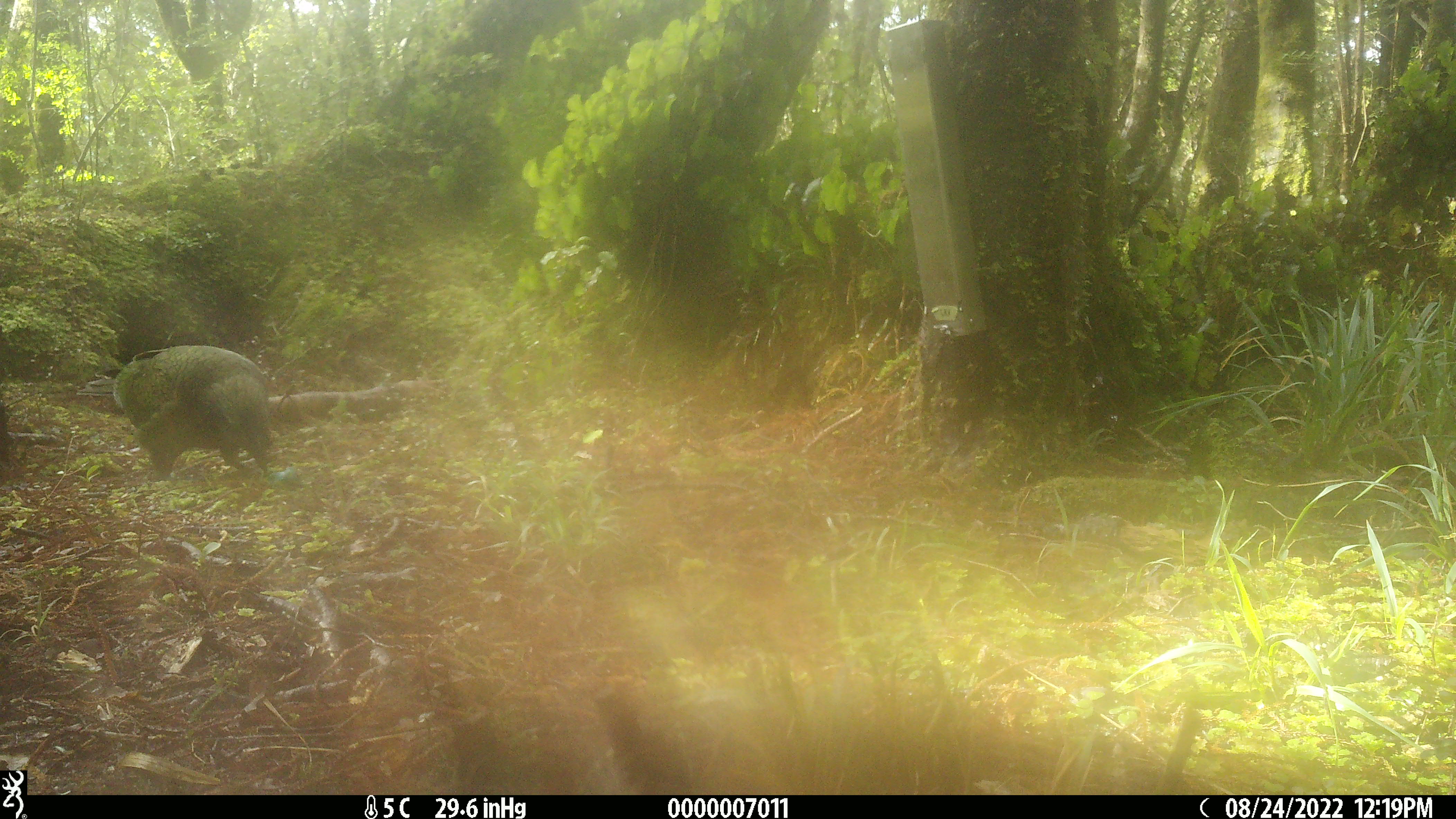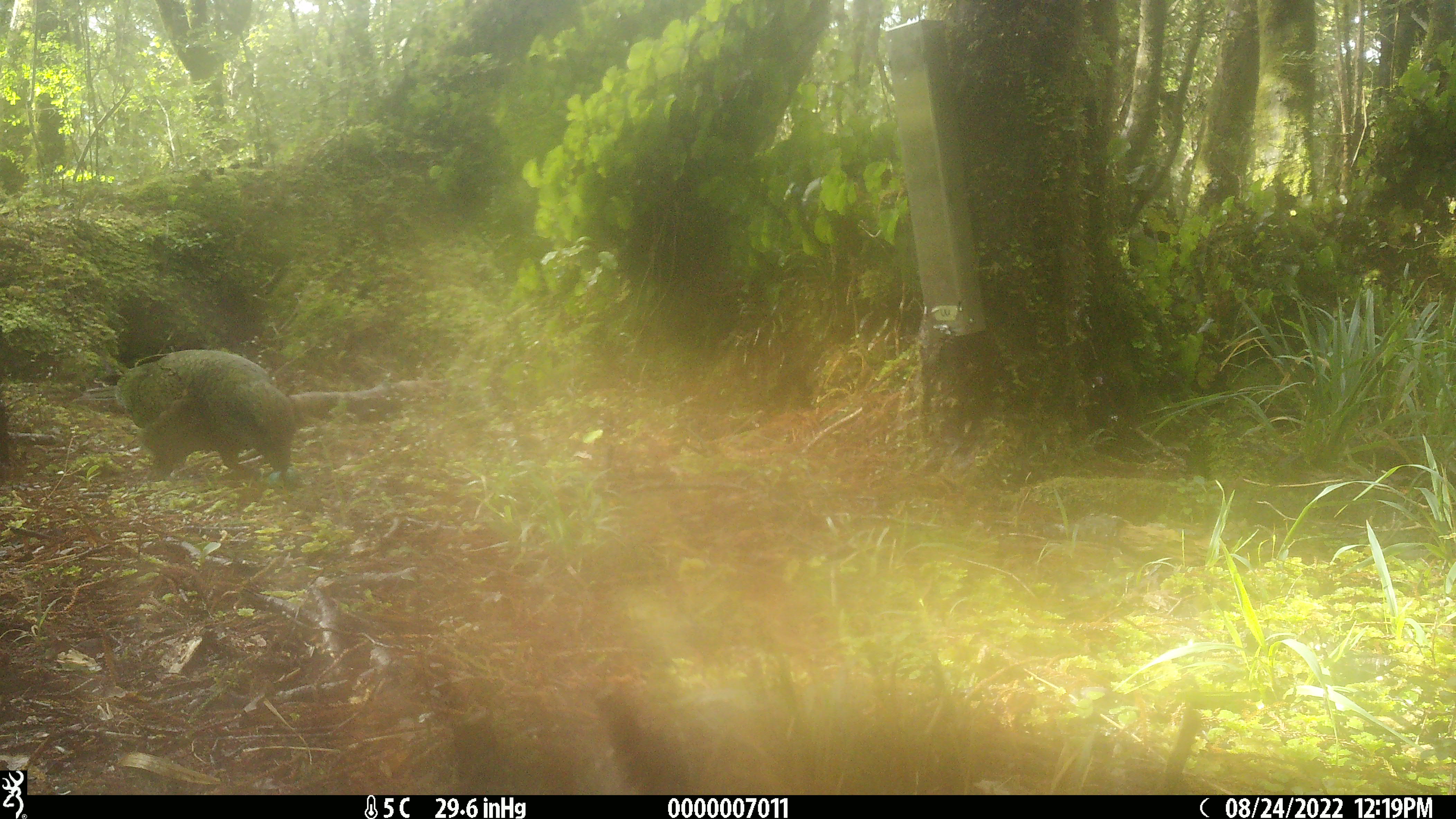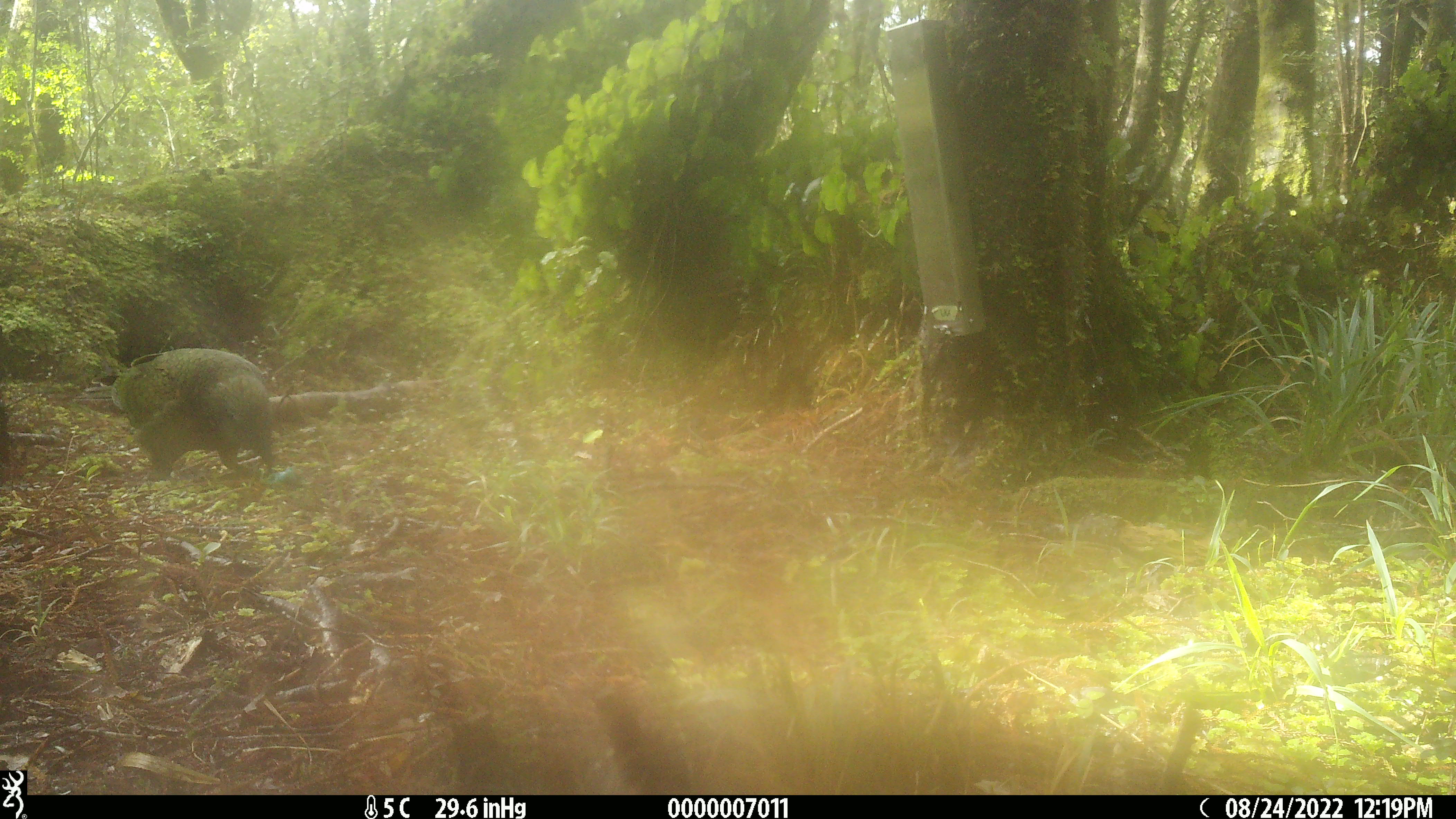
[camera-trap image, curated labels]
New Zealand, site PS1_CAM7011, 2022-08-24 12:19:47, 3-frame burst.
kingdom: Animalia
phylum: Chordata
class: Aves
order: Psittaciformes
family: Strigopidae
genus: Nestor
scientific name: Nestor notabilis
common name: kea